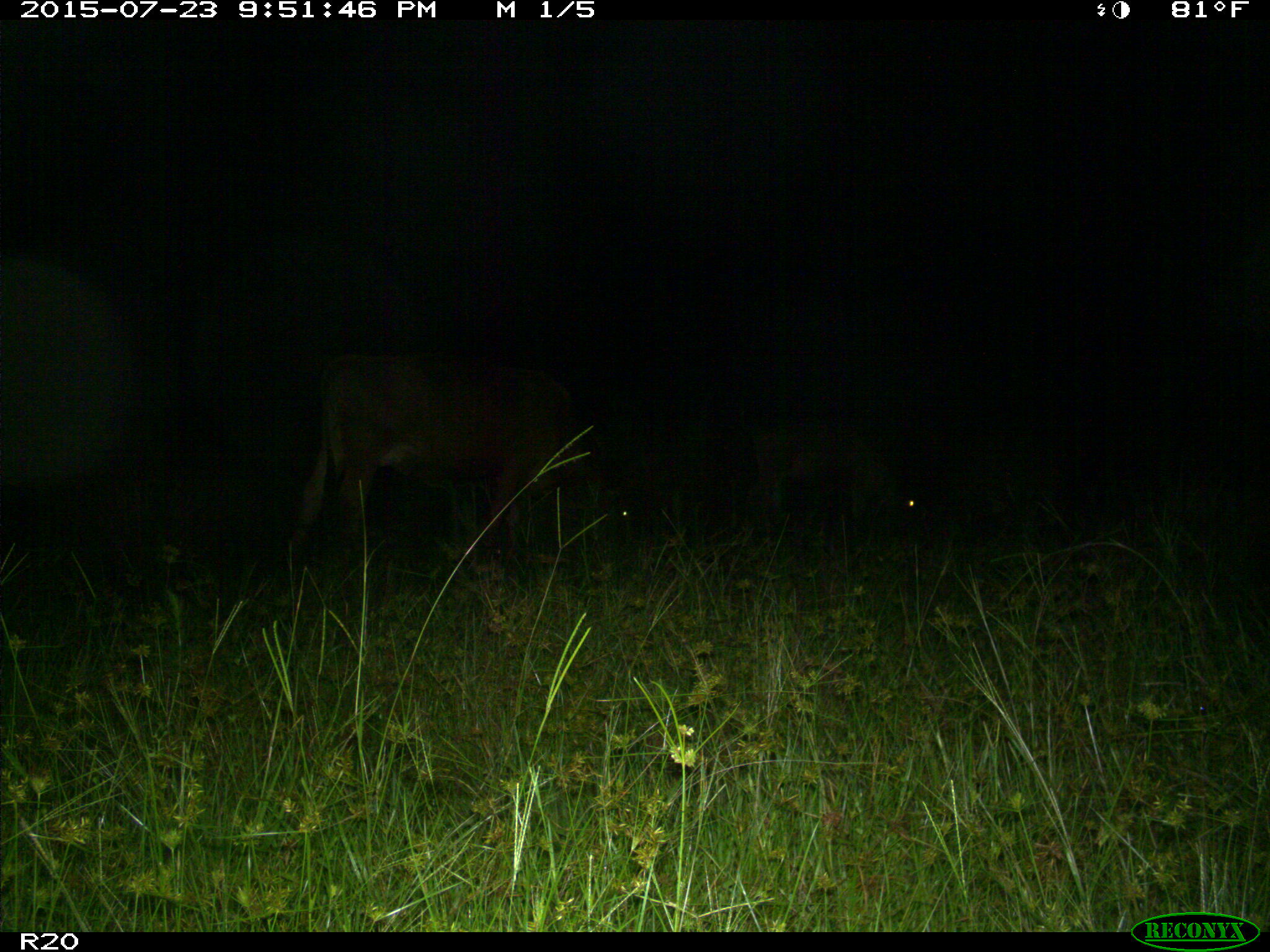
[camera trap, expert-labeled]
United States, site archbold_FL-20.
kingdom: Animalia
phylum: Chordata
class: Mammalia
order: Artiodactyla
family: Bovidae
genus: Bos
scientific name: Bos taurus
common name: domestic cow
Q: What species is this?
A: Bos taurus (domestic cow).